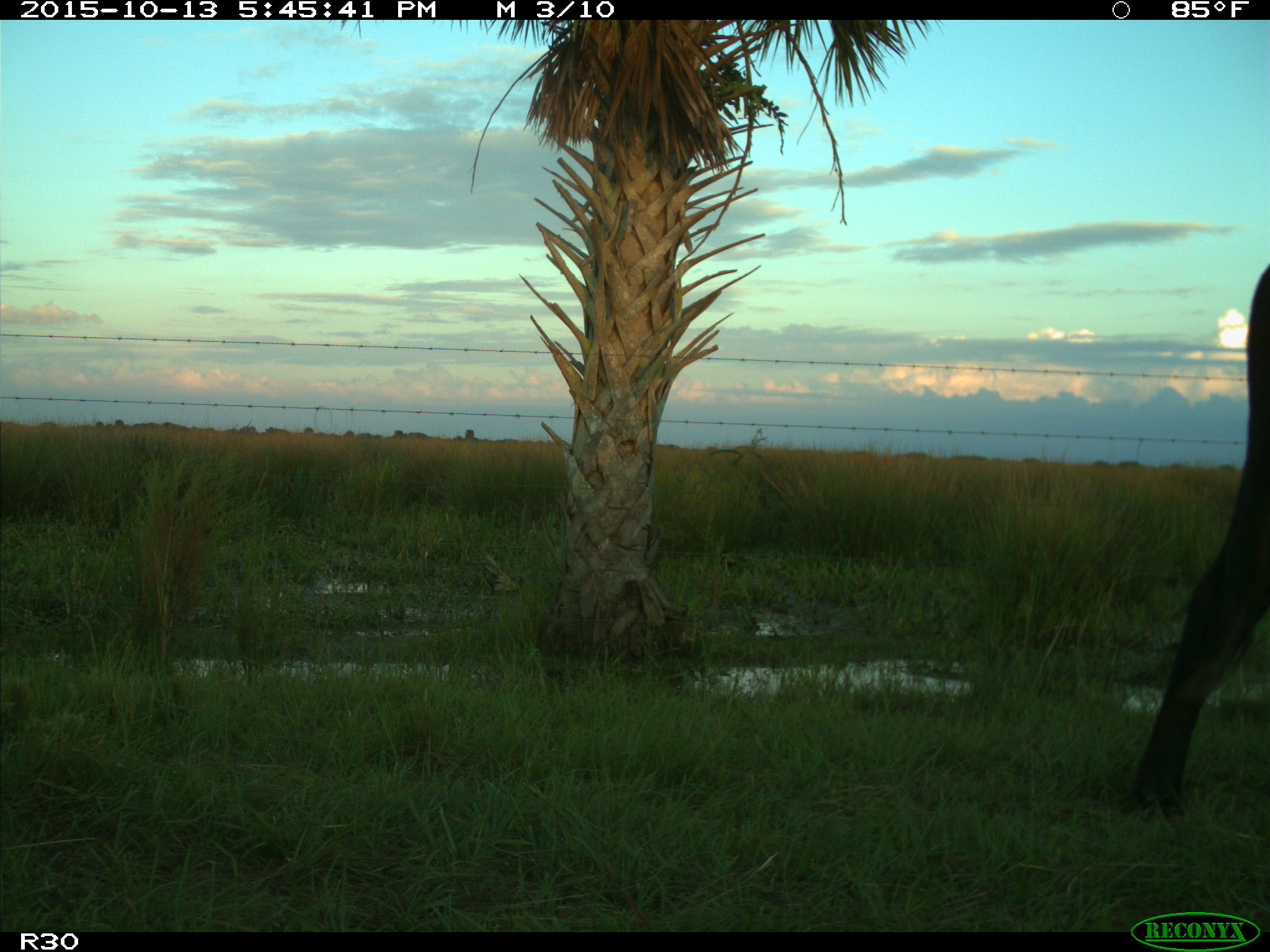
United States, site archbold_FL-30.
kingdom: Animalia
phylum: Chordata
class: Mammalia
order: Artiodactyla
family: Bovidae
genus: Bos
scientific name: Bos taurus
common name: domestic cow